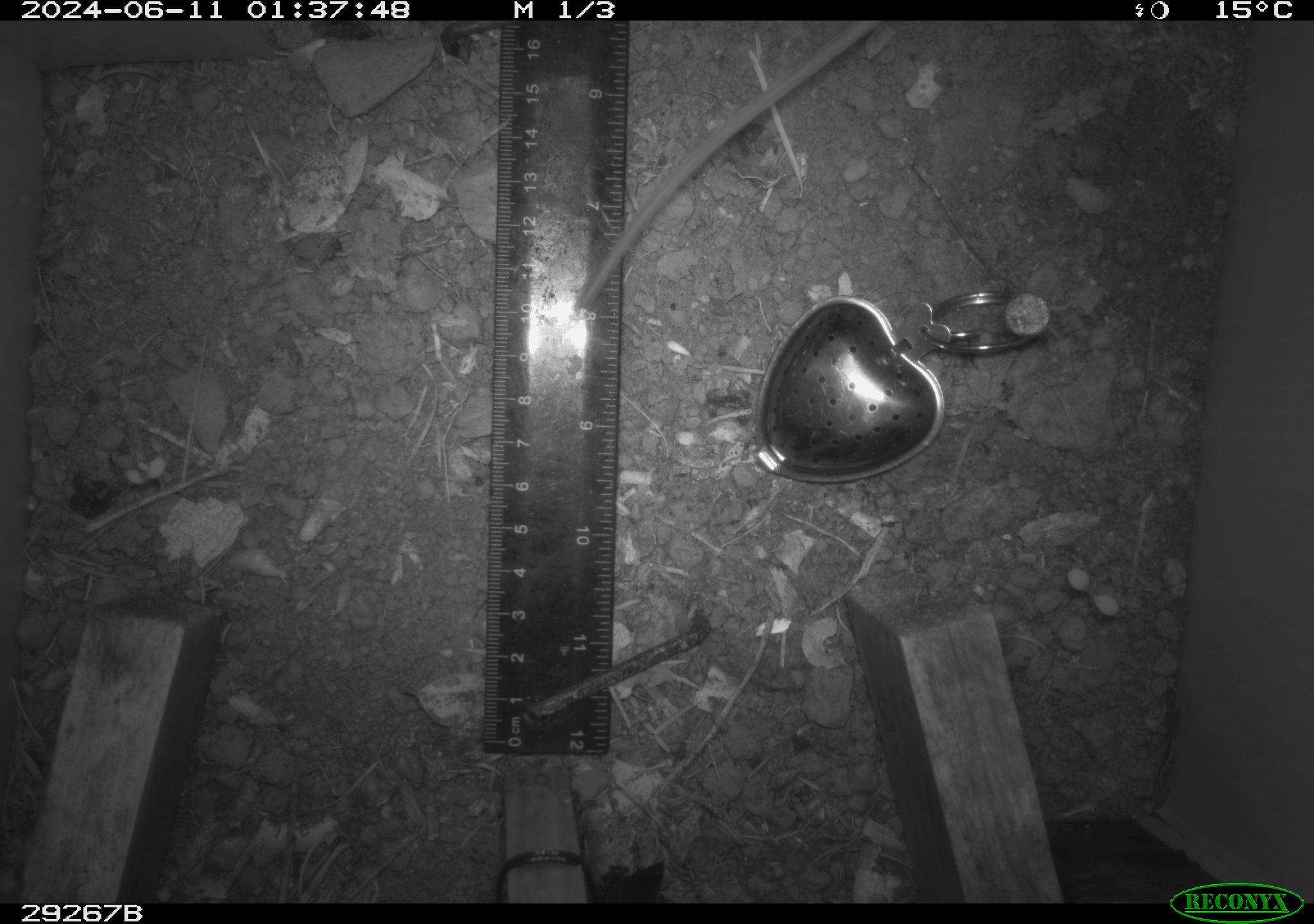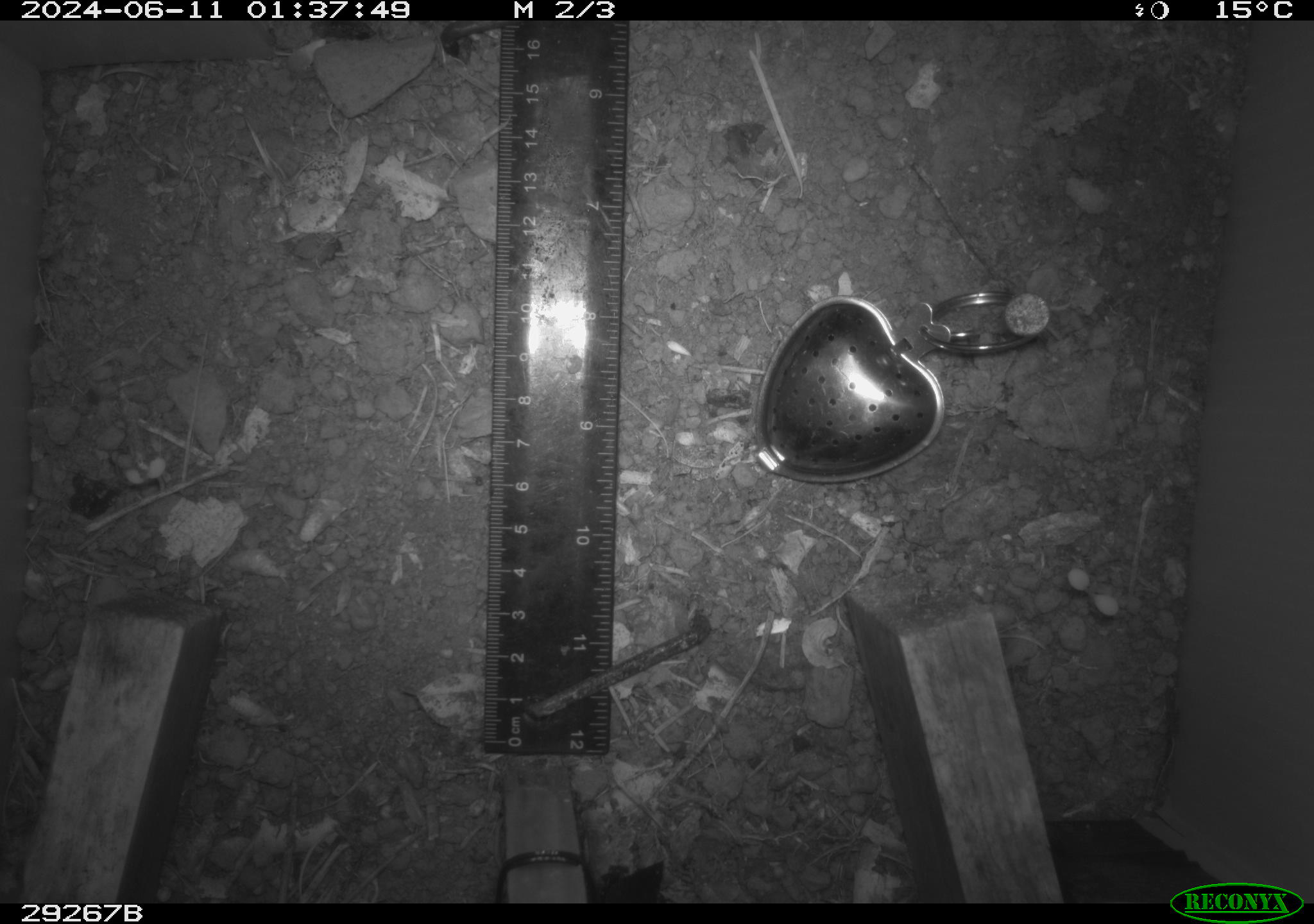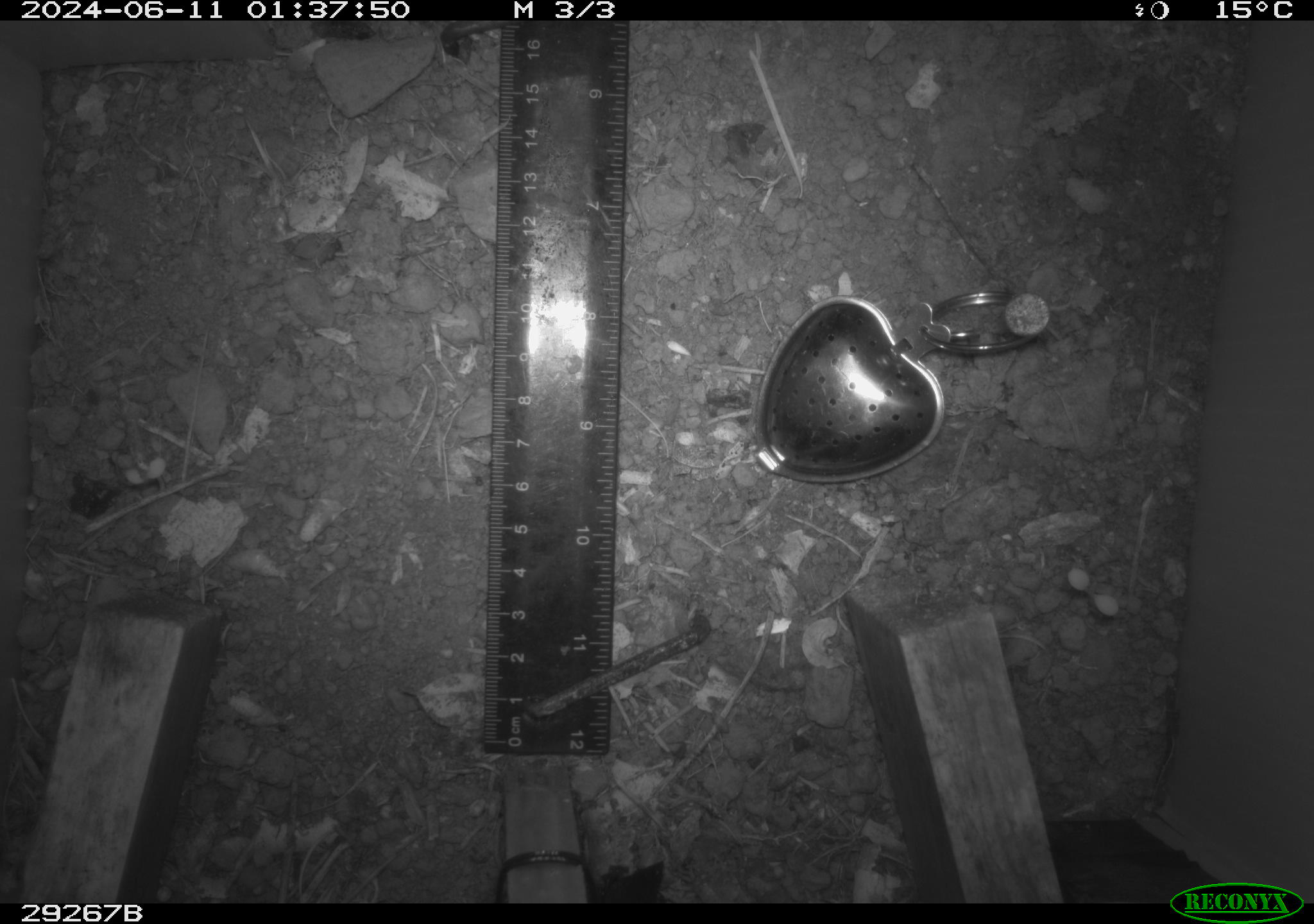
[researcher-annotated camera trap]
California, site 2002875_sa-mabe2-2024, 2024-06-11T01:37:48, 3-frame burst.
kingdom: Animalia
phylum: Chordata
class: Mammalia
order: Rodentia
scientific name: Rodentia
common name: mouse species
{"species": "mouse species (Rodentia)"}